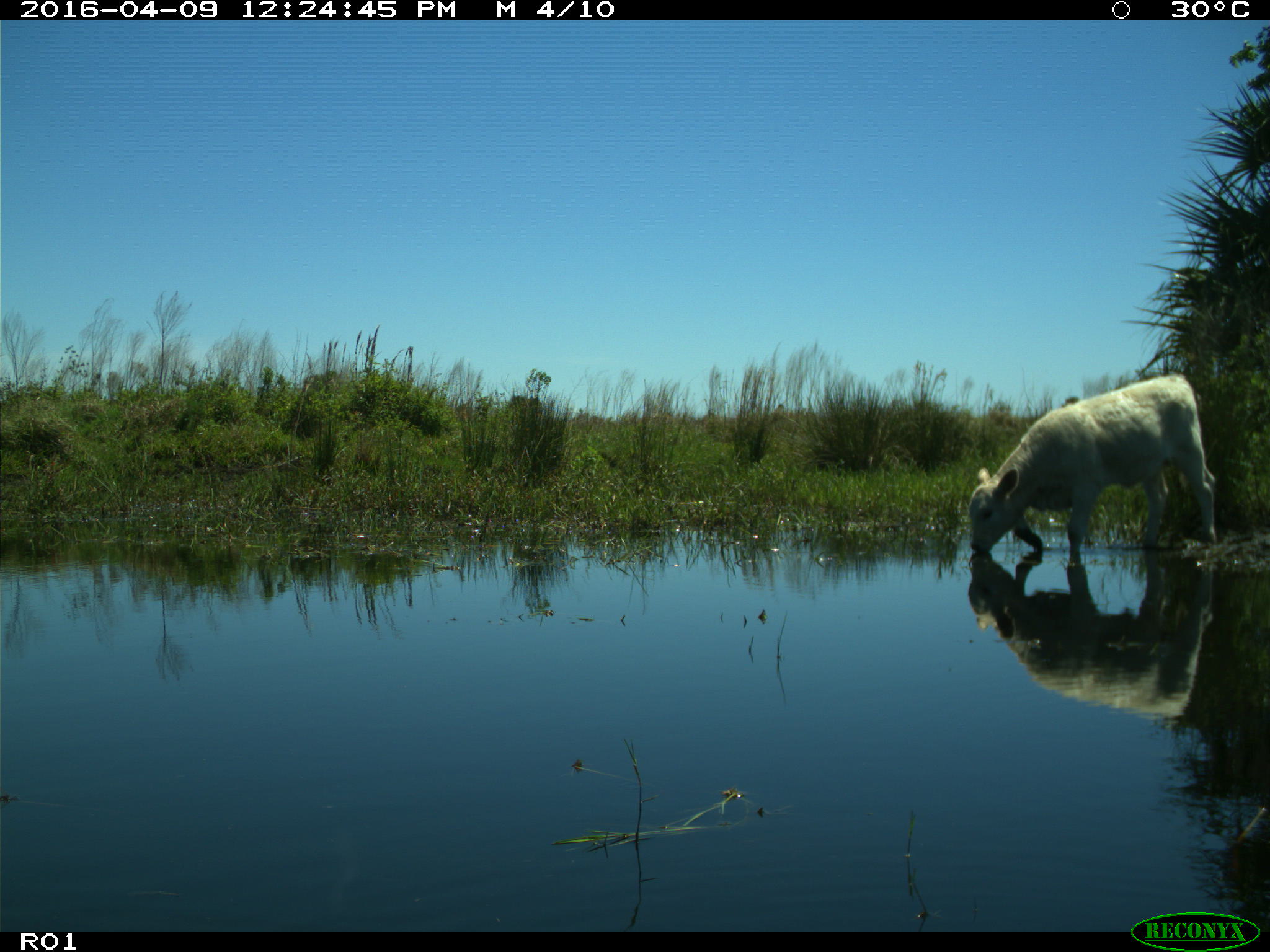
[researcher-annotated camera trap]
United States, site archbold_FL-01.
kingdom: Animalia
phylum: Chordata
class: Mammalia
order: Artiodactyla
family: Bovidae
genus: Bos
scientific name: Bos taurus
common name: domestic cow